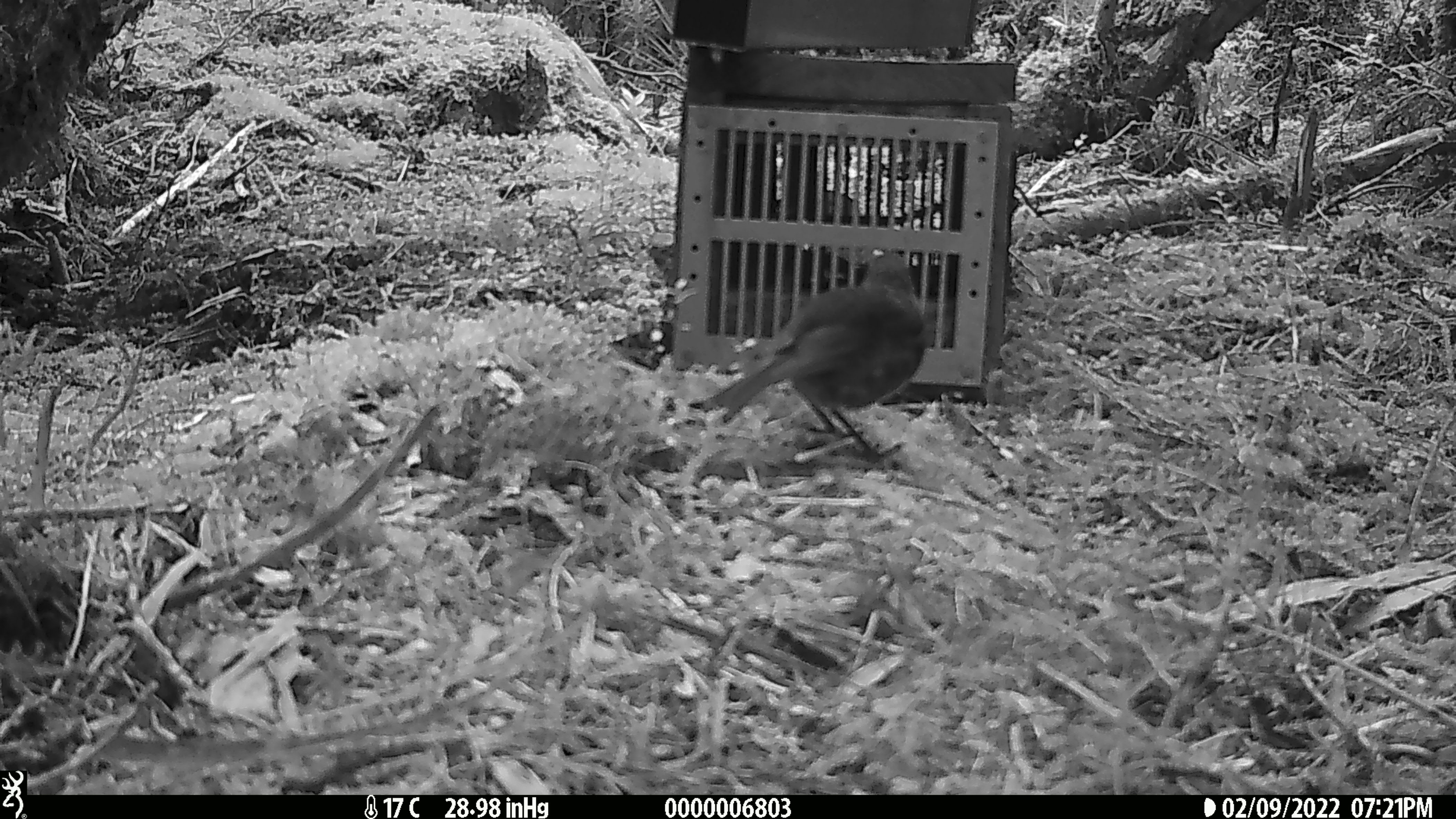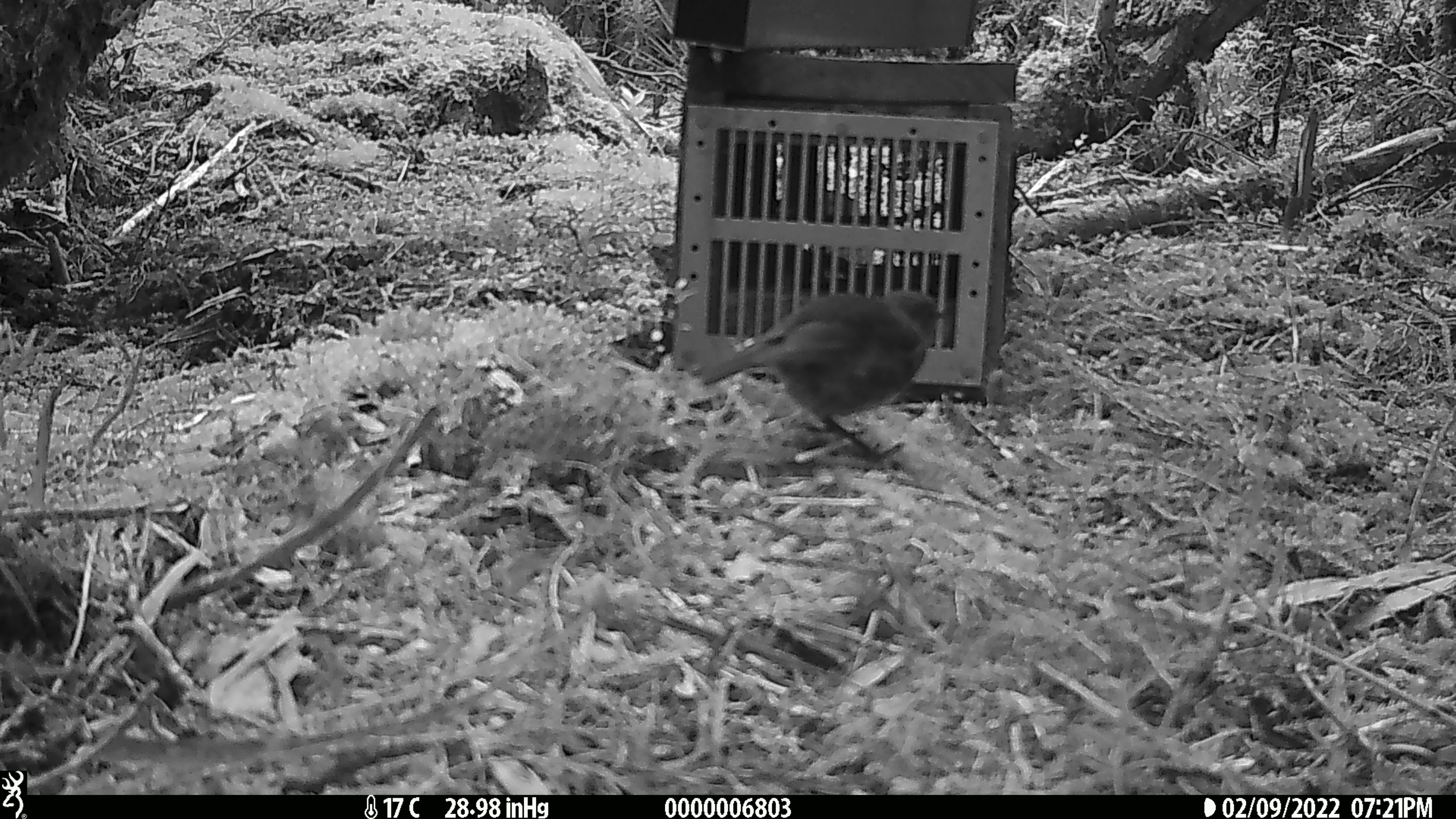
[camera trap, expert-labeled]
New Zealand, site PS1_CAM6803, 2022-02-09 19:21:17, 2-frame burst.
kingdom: Animalia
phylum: Chordata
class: Aves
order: Passeriformes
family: Petroicidae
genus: Petroica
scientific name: Petroica australis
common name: new zealand robin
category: robin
Robin (new zealand robin) (Petroica australis).